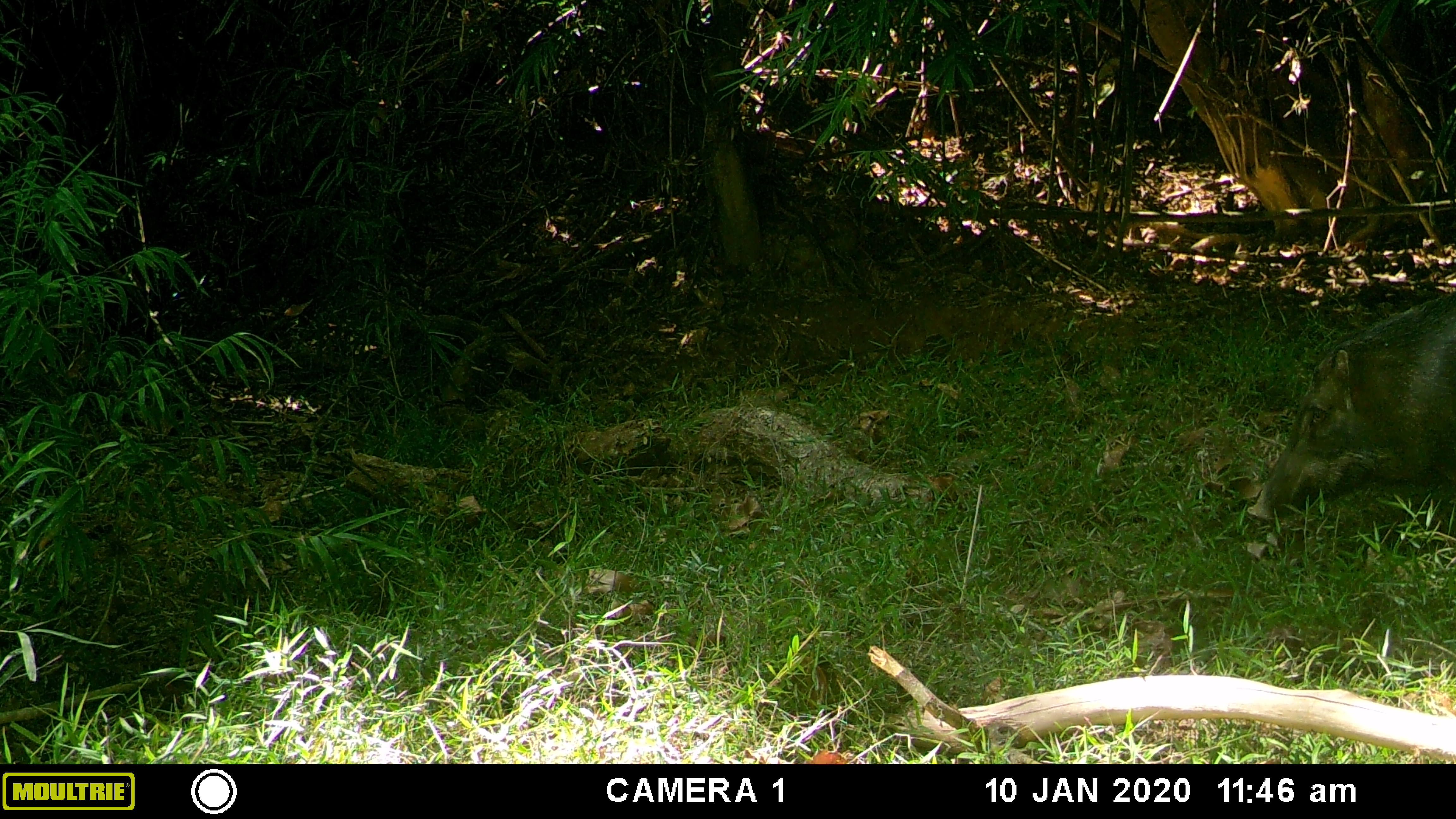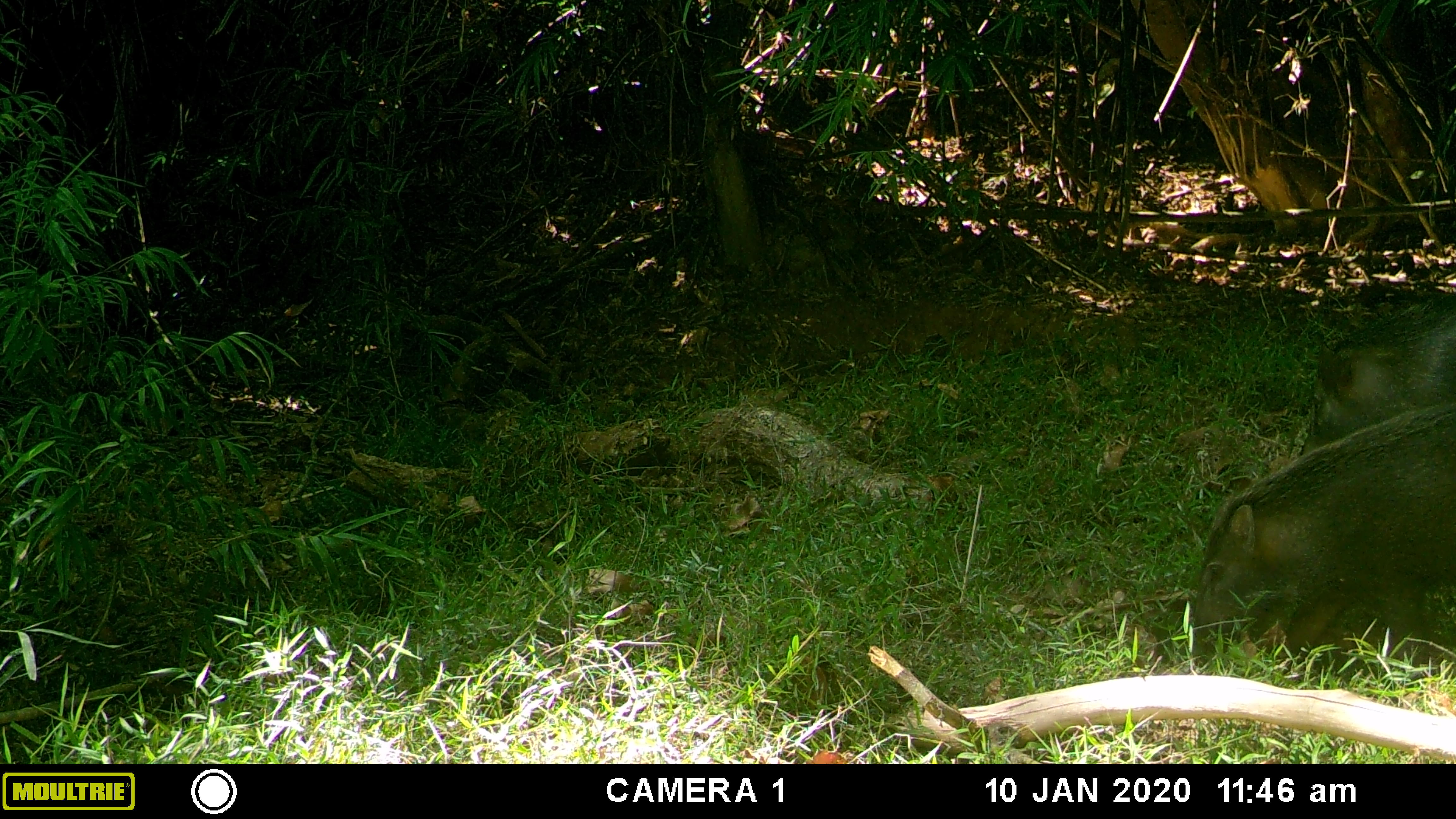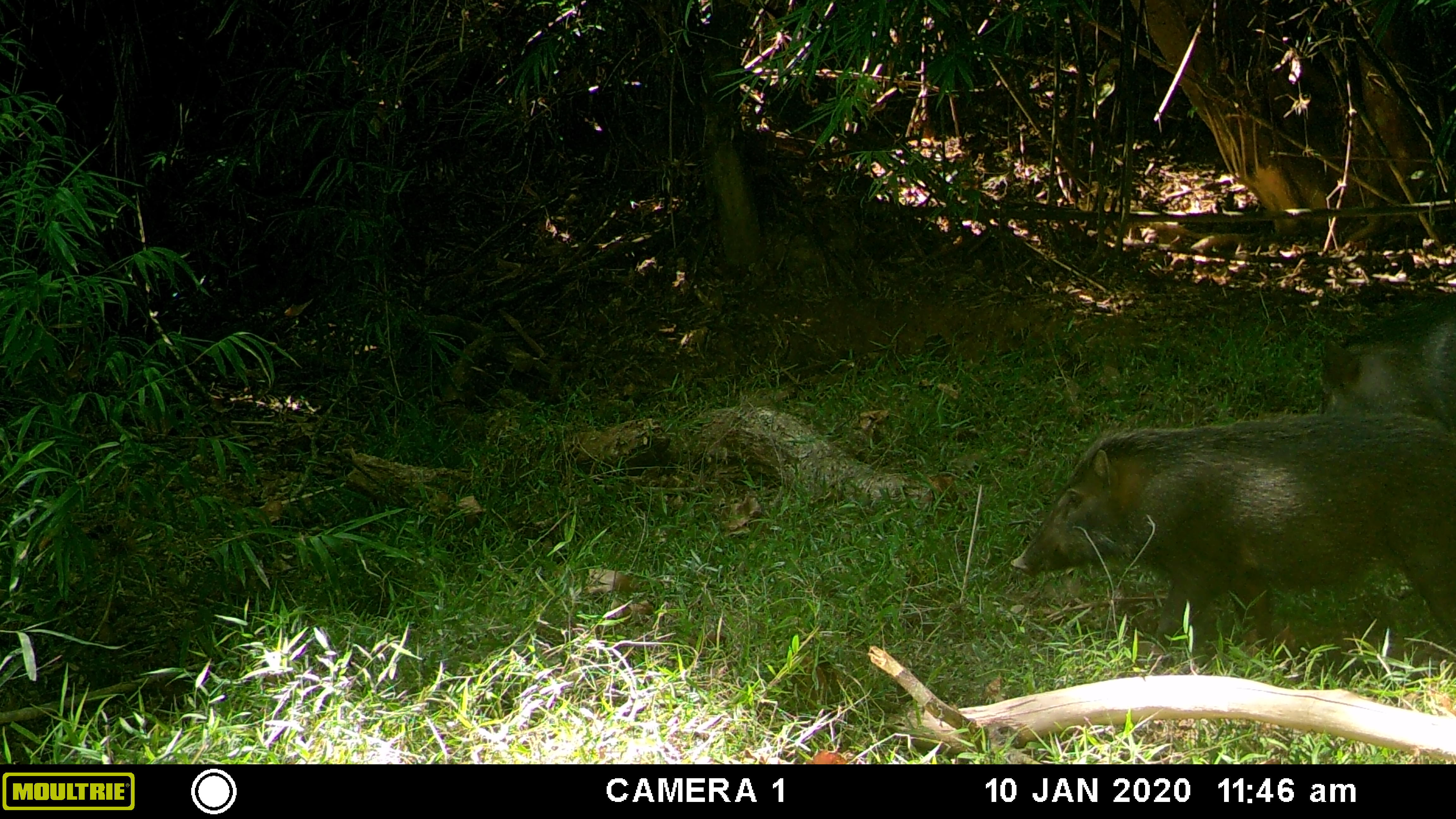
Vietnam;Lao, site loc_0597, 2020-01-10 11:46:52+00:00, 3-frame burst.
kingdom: Animalia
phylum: Chordata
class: Mammalia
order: Artiodactyla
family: Suidae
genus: Sus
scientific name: Sus scrofa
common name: eurasian wild pig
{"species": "eurasian wild pig (Sus scrofa)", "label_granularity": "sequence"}